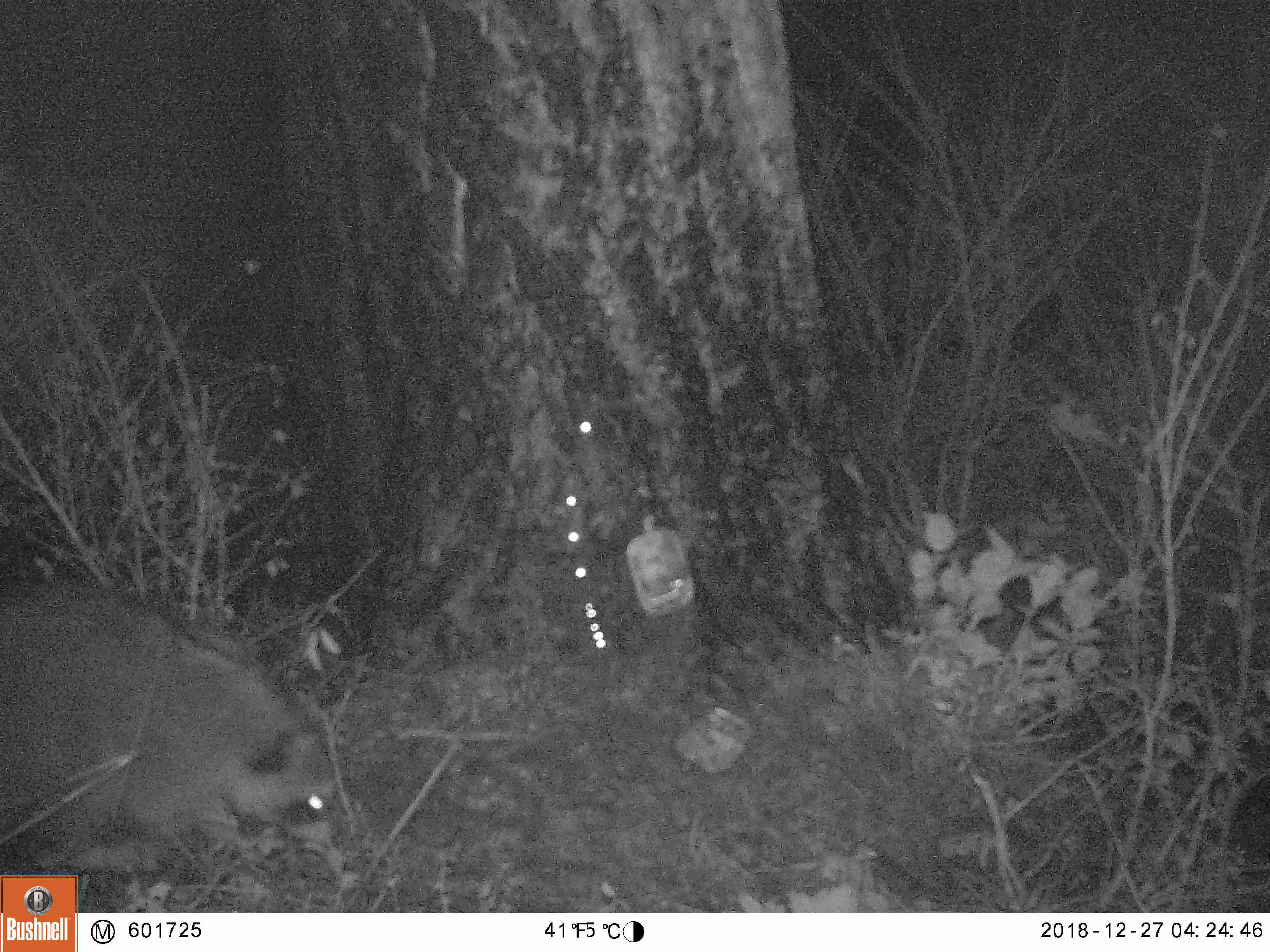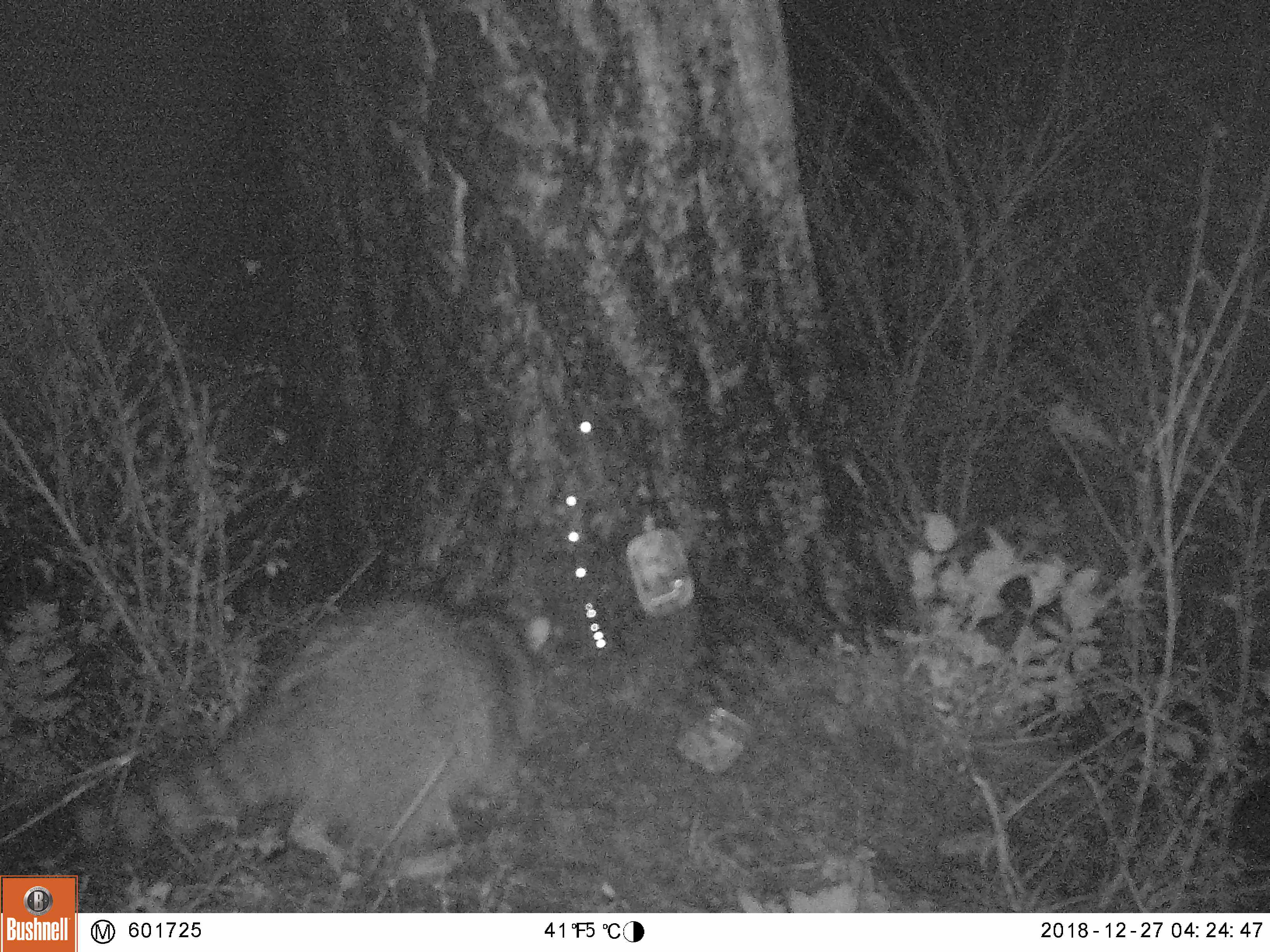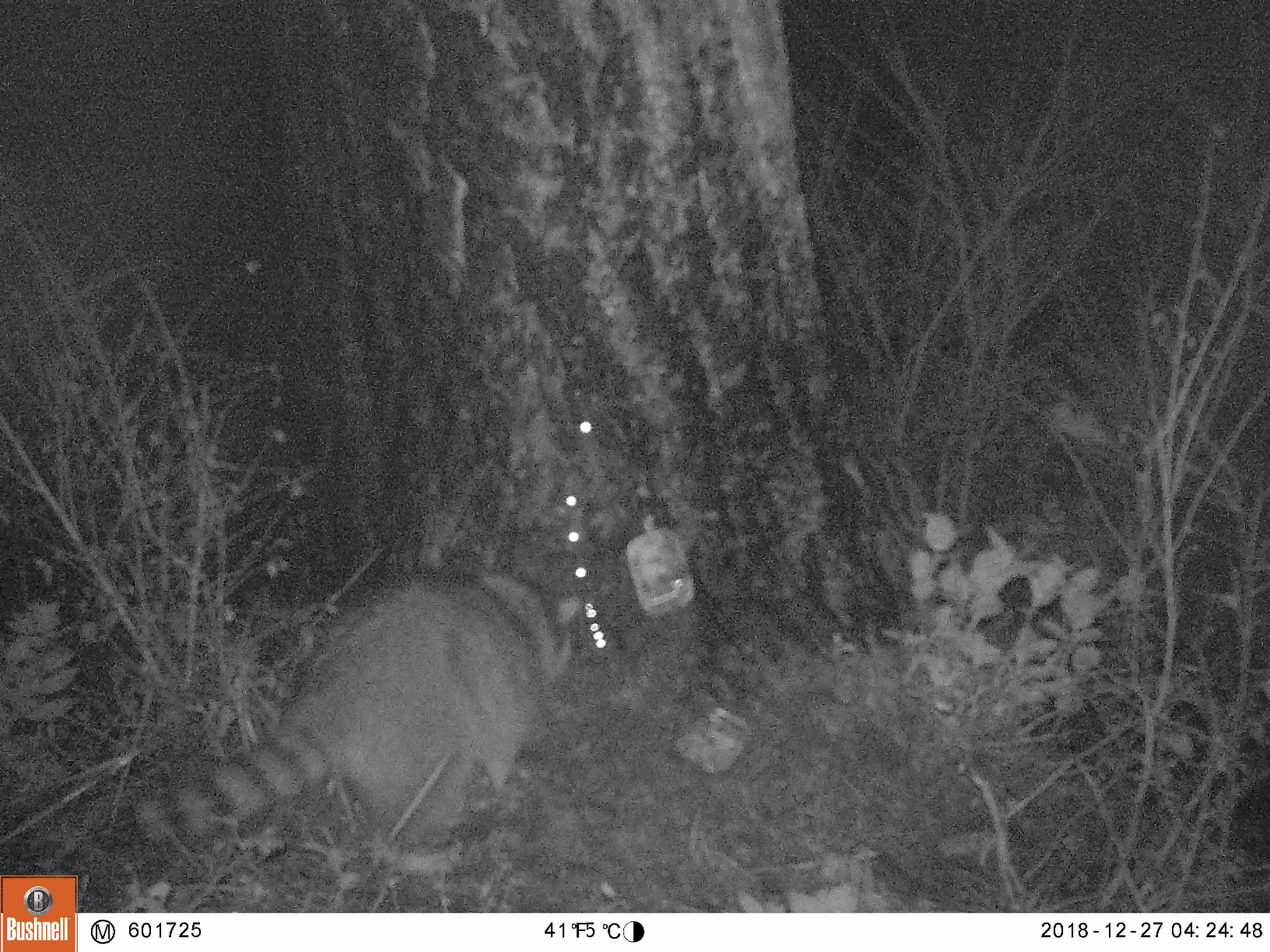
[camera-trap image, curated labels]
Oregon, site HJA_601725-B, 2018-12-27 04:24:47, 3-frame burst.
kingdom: Animalia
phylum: Chordata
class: Mammalia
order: Carnivora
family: Procyonidae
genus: Procyon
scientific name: Procyon lotor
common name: northern raccoon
Northern raccoon (Procyon lotor).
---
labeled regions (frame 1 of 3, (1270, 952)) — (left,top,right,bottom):
northern raccoon: (3,556,356,869)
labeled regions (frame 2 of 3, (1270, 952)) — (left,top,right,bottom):
northern raccoon: (80,573,560,912); (34,577,560,853)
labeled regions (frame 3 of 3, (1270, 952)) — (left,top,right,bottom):
northern raccoon: (117,550,579,873)